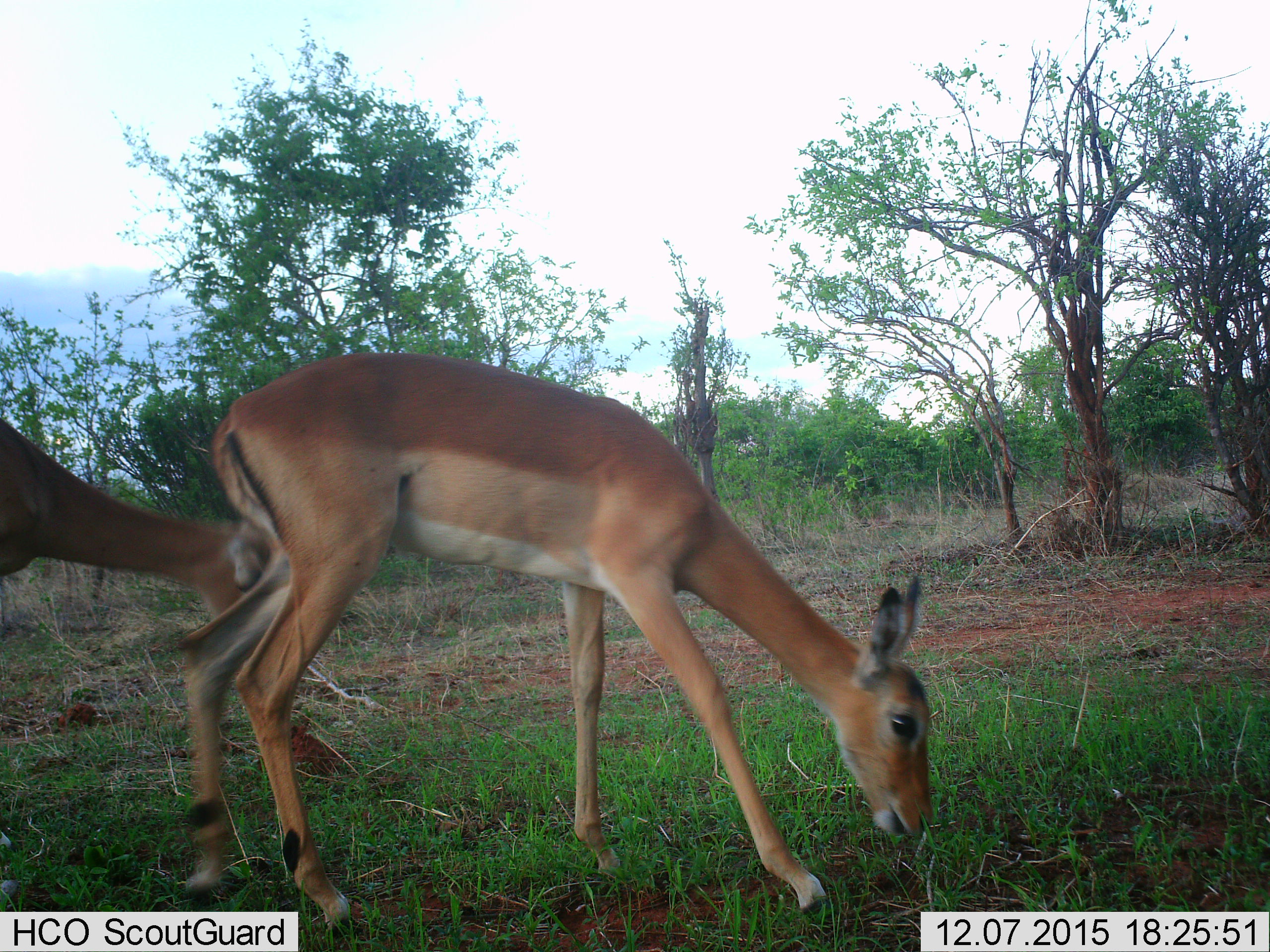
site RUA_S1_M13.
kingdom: Animalia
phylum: Chordata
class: Mammalia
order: Artiodactyla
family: Bovidae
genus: Aepyceros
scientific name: Aepyceros melampus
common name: impala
Impala (Aepyceros melampus), count 2. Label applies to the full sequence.